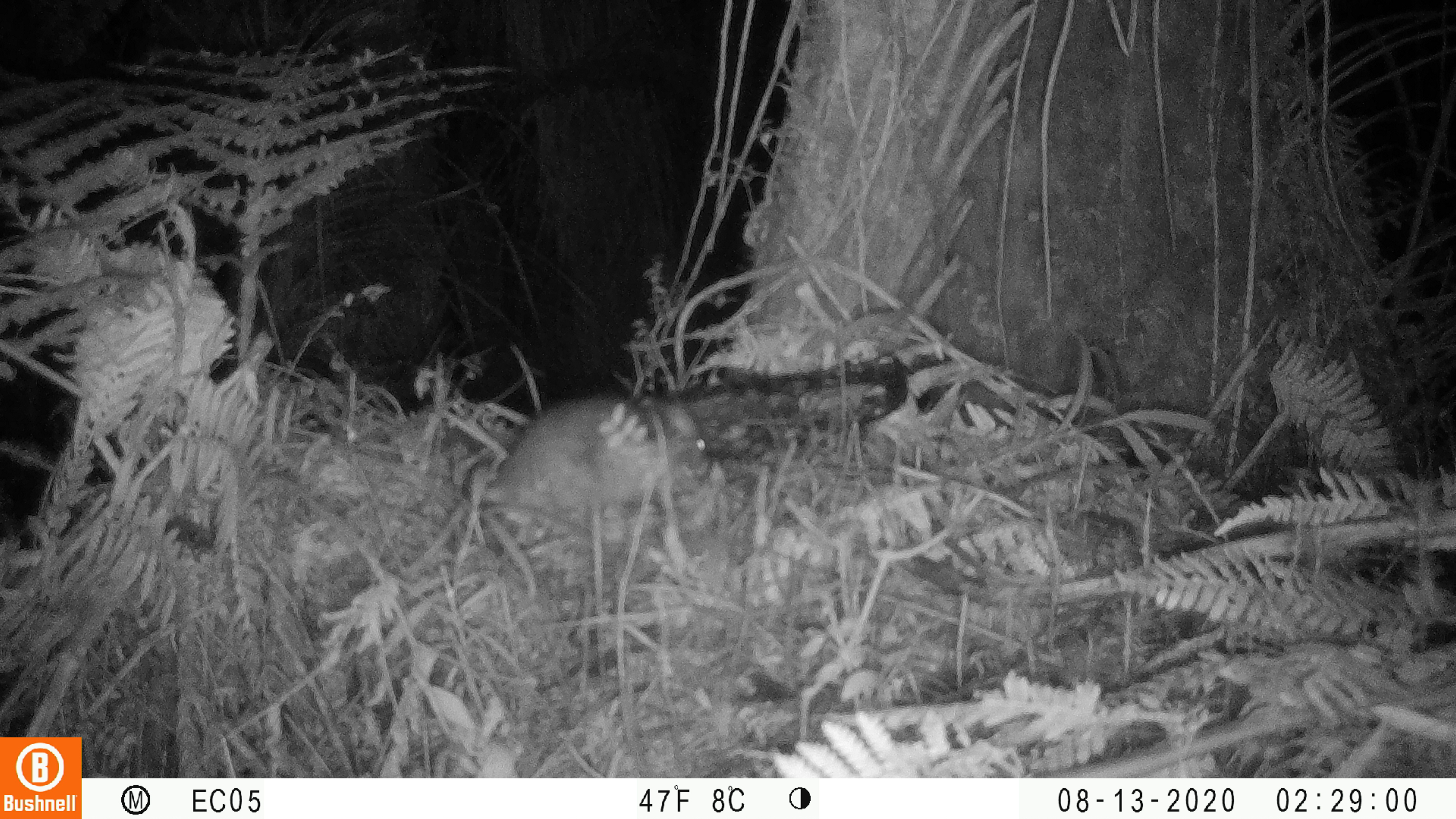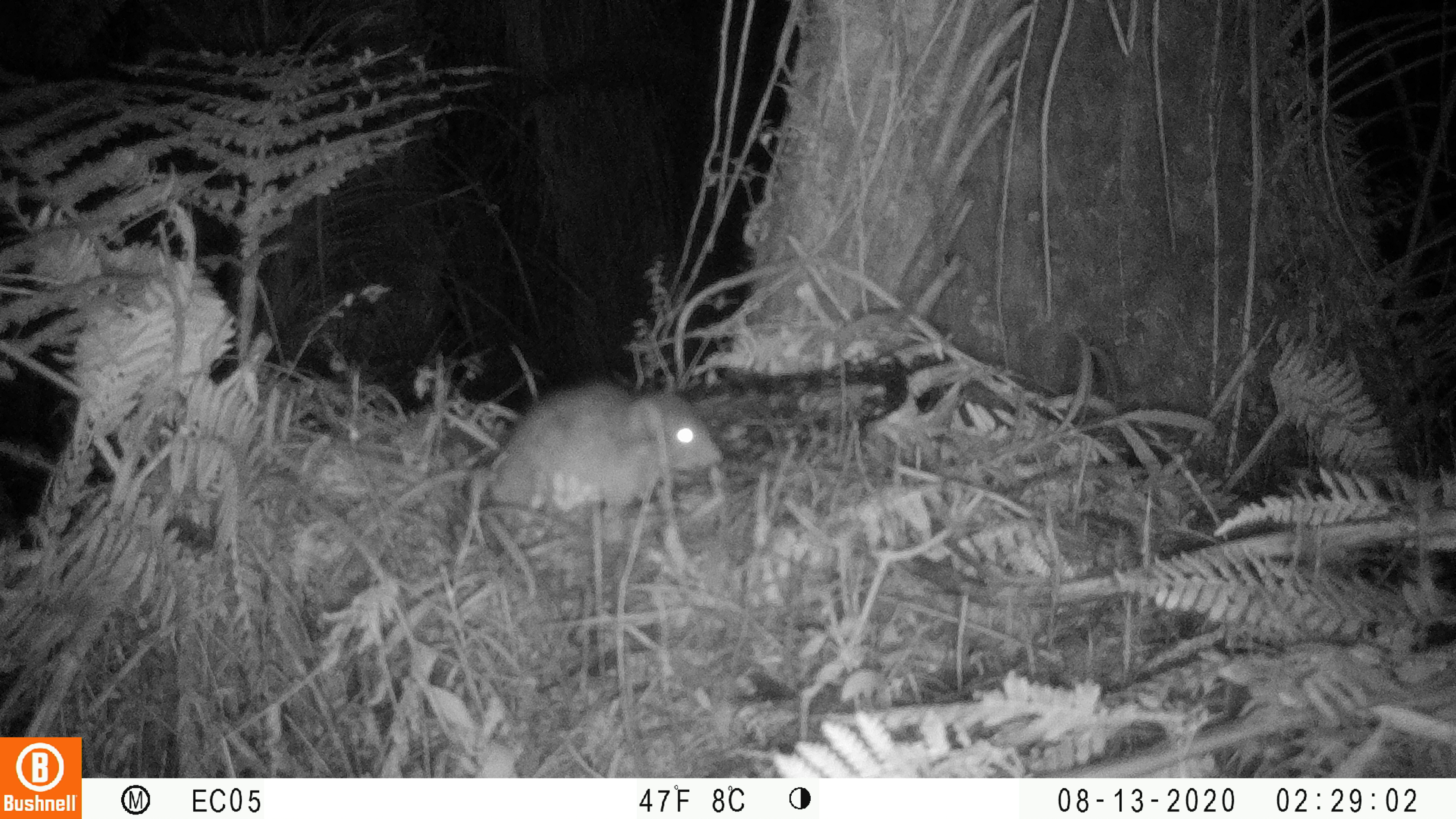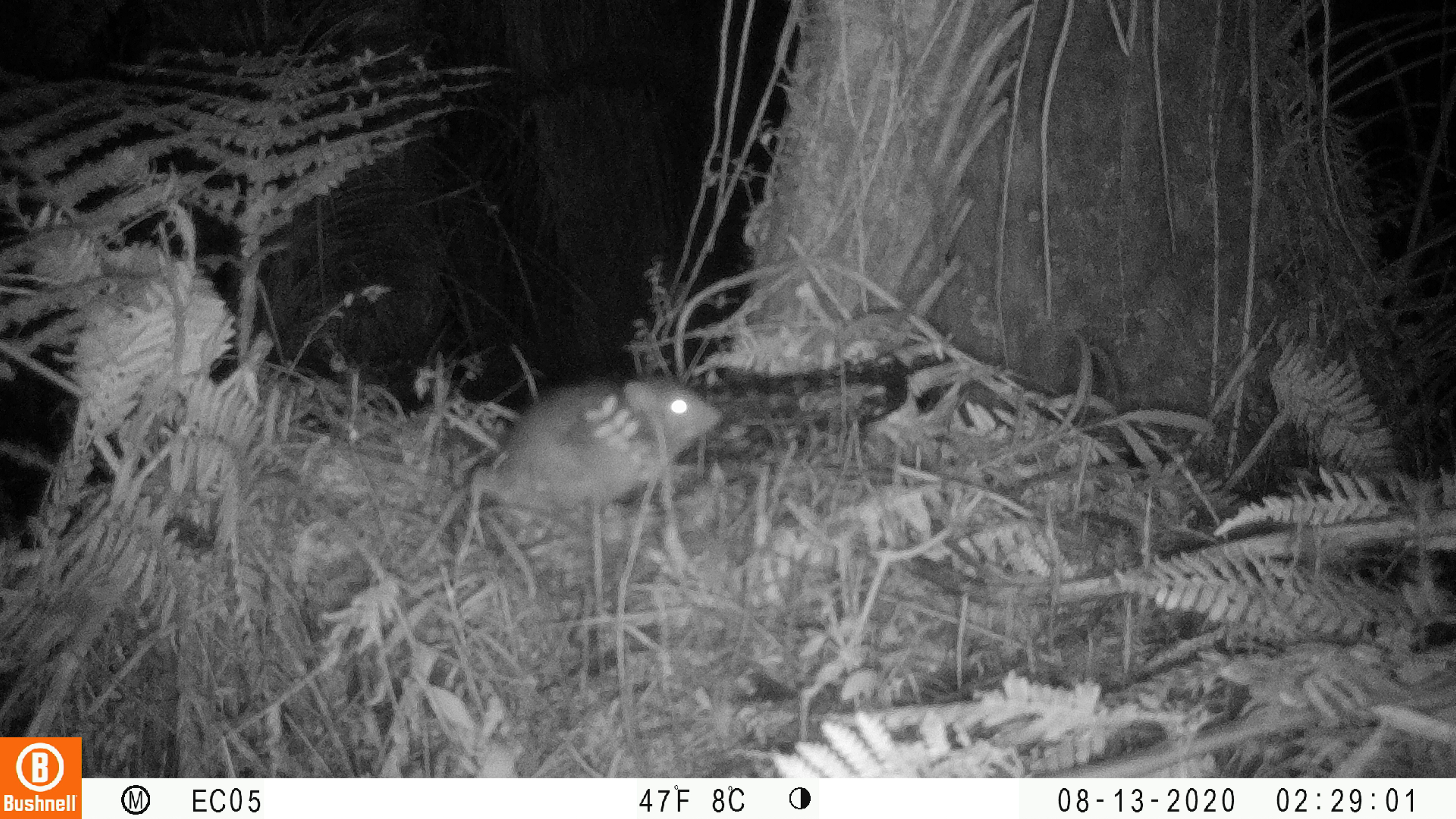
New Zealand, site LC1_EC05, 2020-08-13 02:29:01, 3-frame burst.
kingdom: Animalia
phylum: Chordata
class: Mammalia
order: Rodentia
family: Muridae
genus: Rattus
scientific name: Rattus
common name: rat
Rat (Rattus).